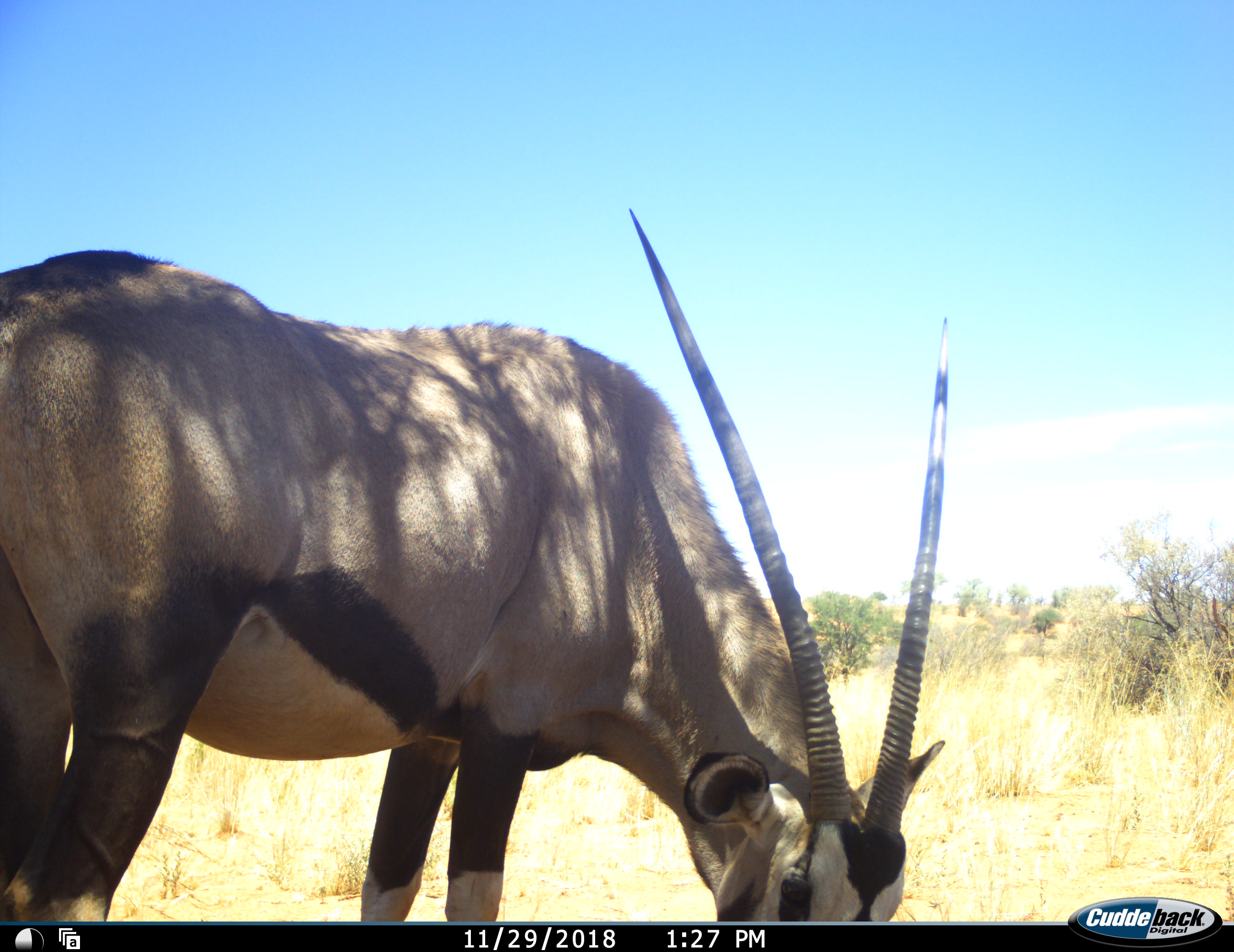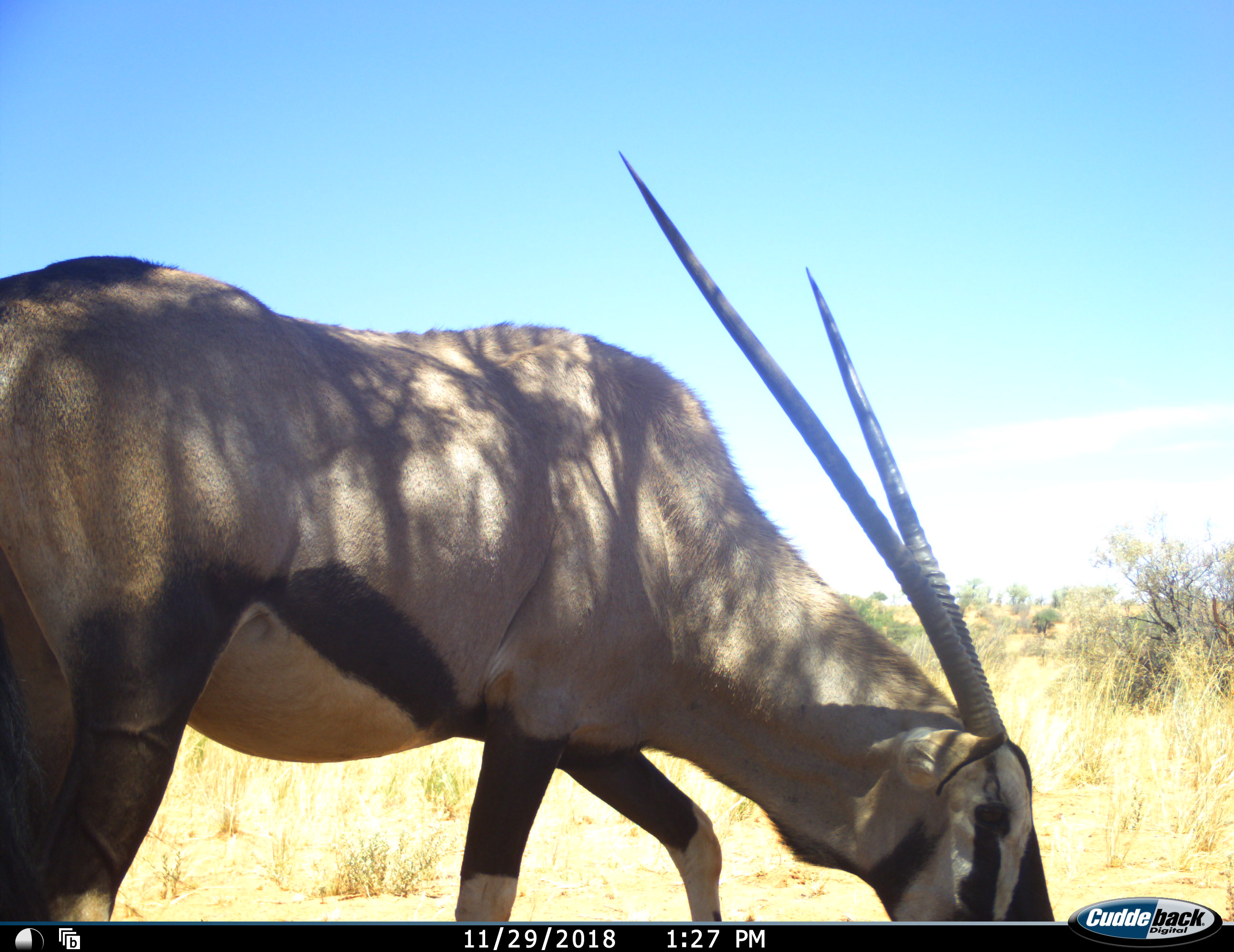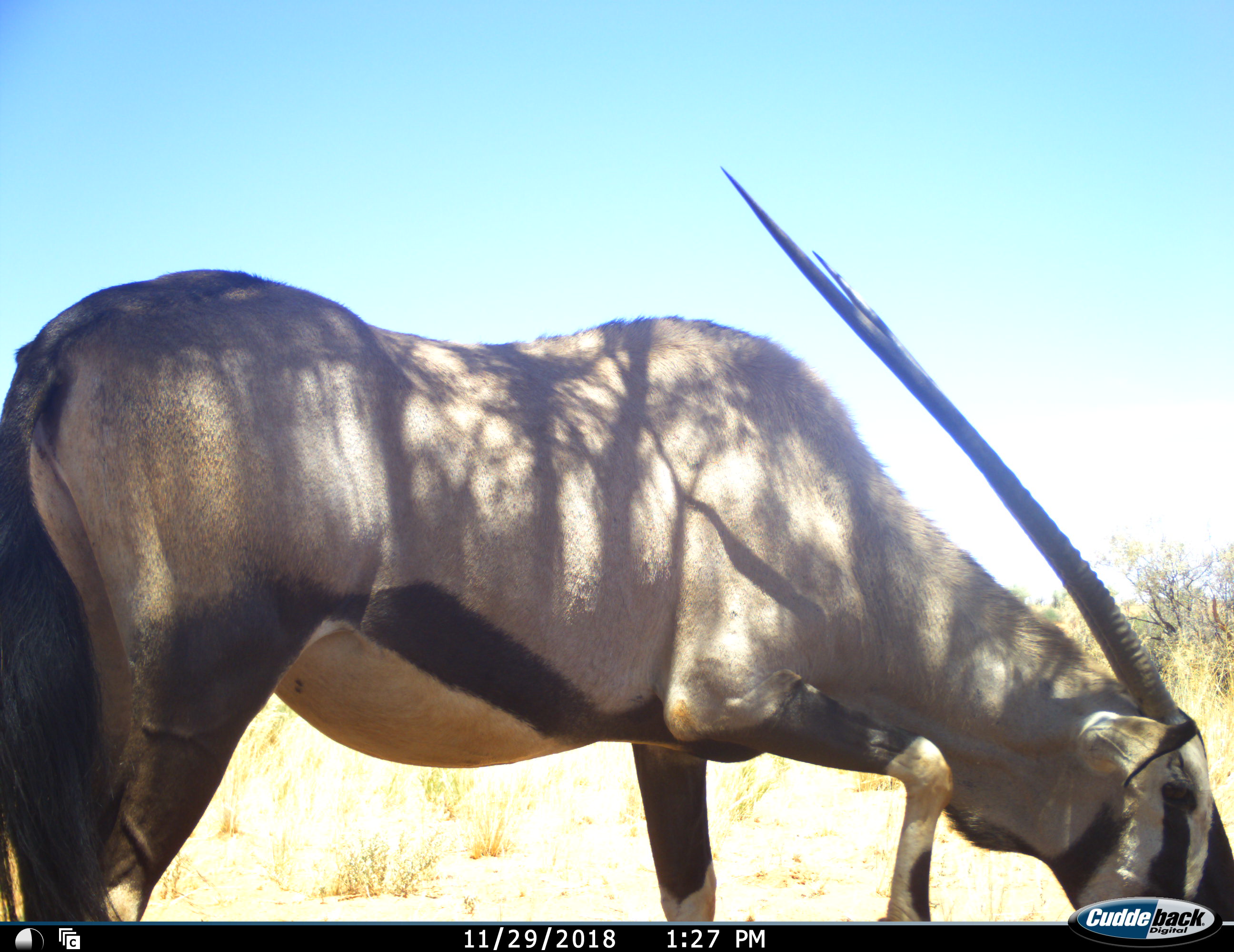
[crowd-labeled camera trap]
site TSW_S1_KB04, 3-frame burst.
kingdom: Animalia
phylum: Chordata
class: Mammalia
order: Artiodactyla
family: Bovidae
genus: Oryx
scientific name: Oryx gazella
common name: gemsbok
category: oryx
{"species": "oryx (gemsbok) (Oryx gazella)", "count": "1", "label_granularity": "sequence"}